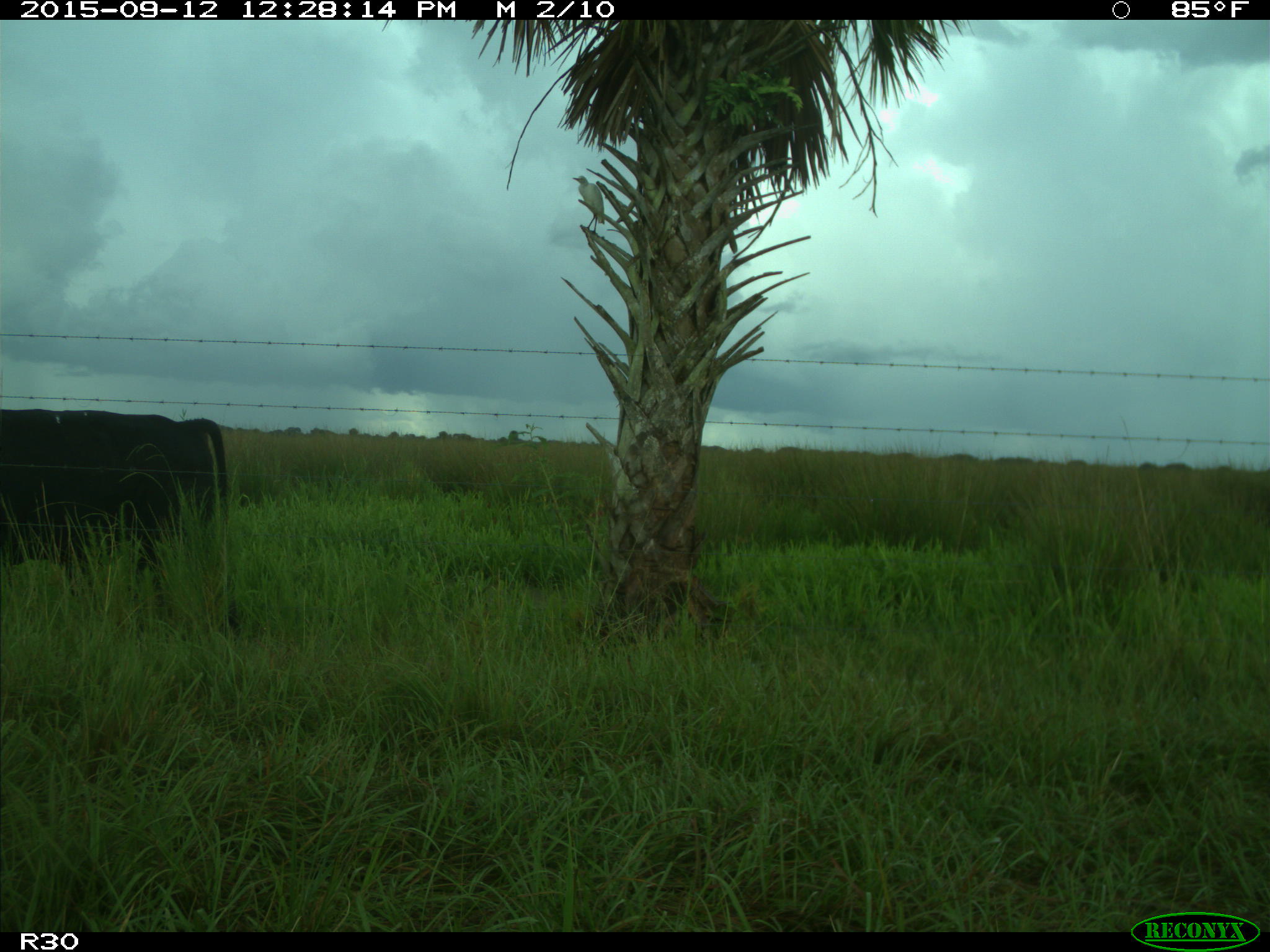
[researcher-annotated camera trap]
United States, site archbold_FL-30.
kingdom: Animalia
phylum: Chordata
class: Mammalia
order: Artiodactyla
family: Bovidae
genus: Bos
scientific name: Bos taurus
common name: domestic cow